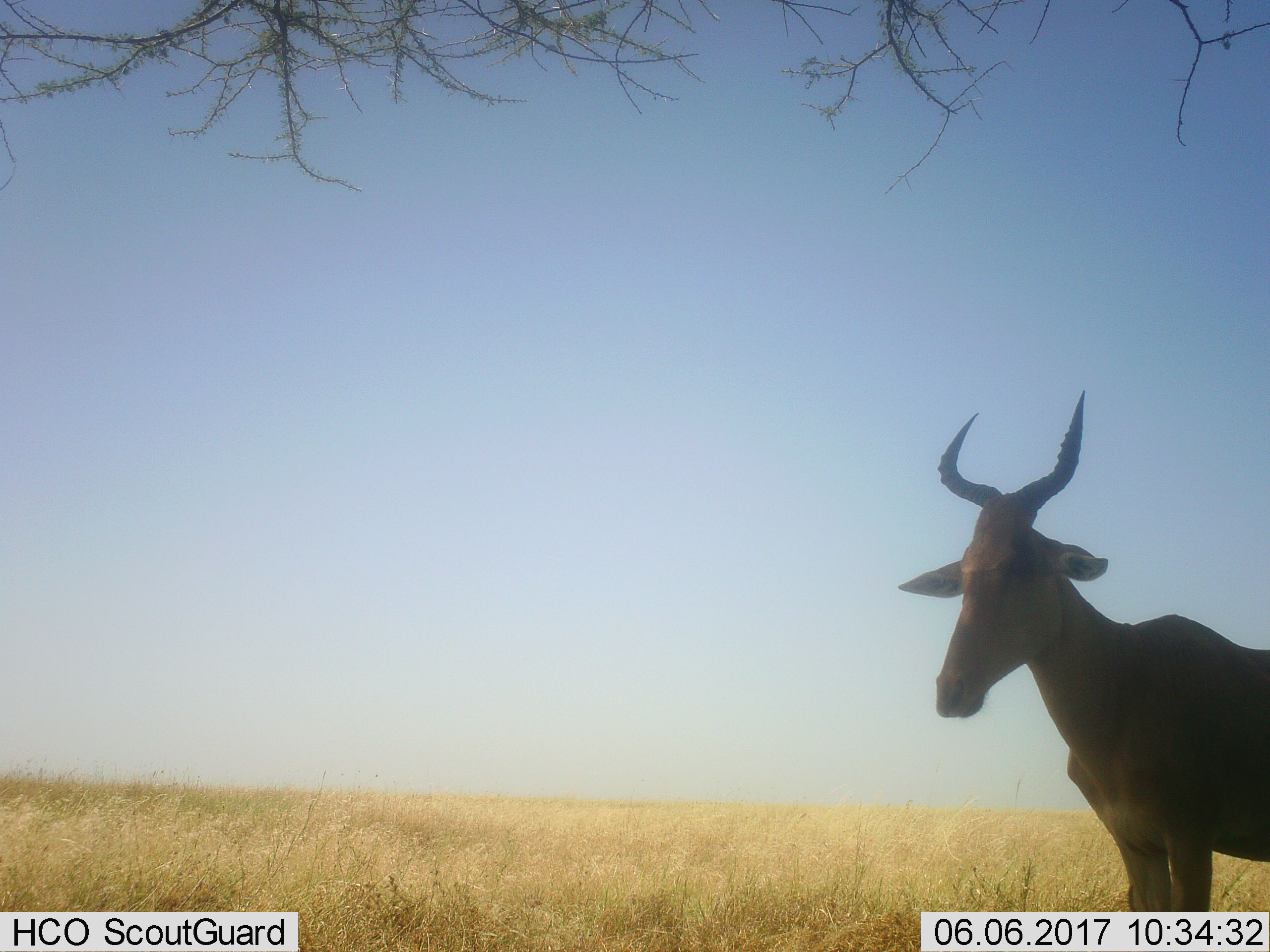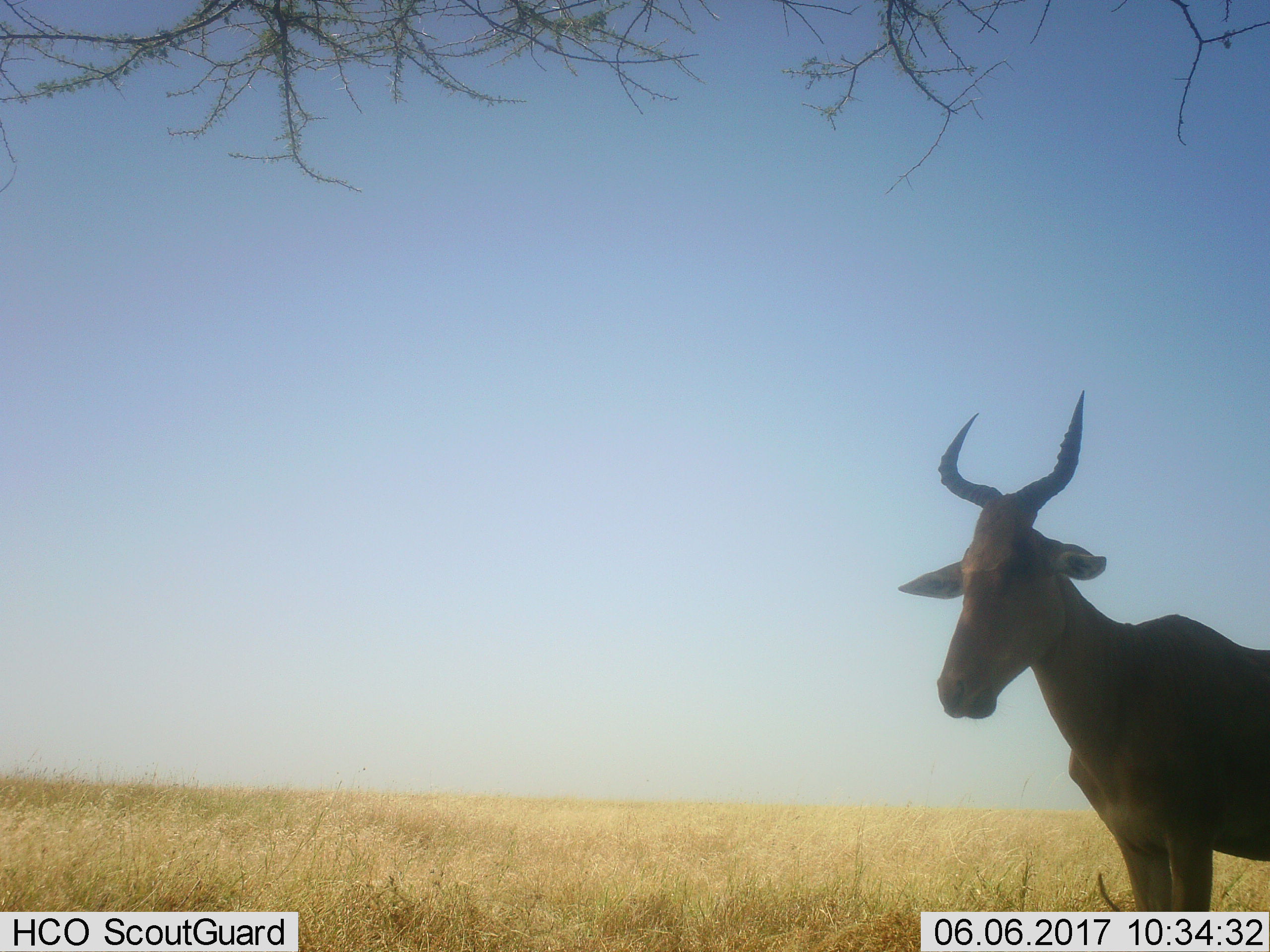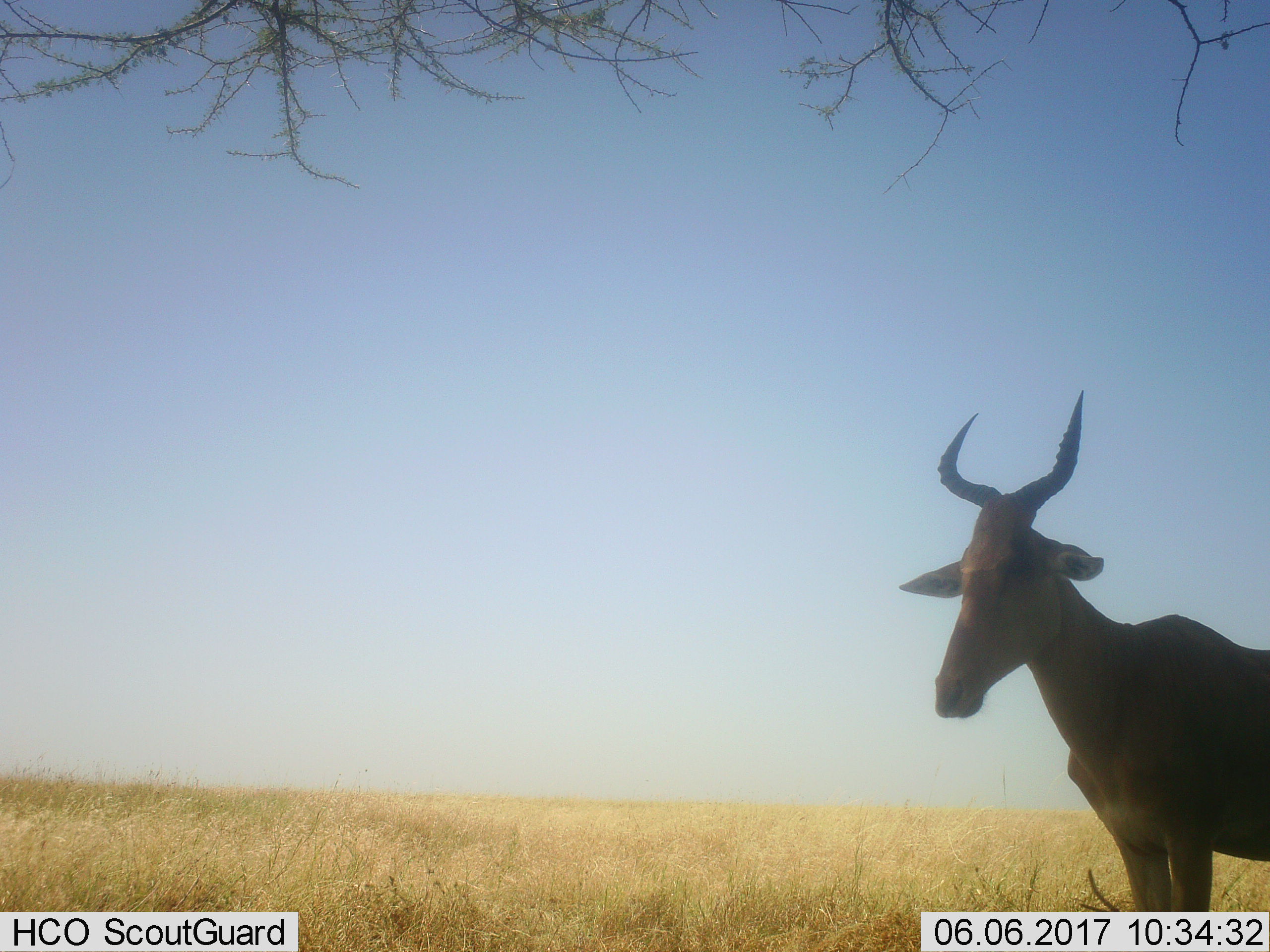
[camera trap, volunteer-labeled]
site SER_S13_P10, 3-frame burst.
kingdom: Animalia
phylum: Chordata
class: Mammalia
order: Artiodactyla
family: Bovidae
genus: Alcelaphus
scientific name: Alcelaphus buselaphus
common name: hartebeest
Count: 1.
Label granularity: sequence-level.